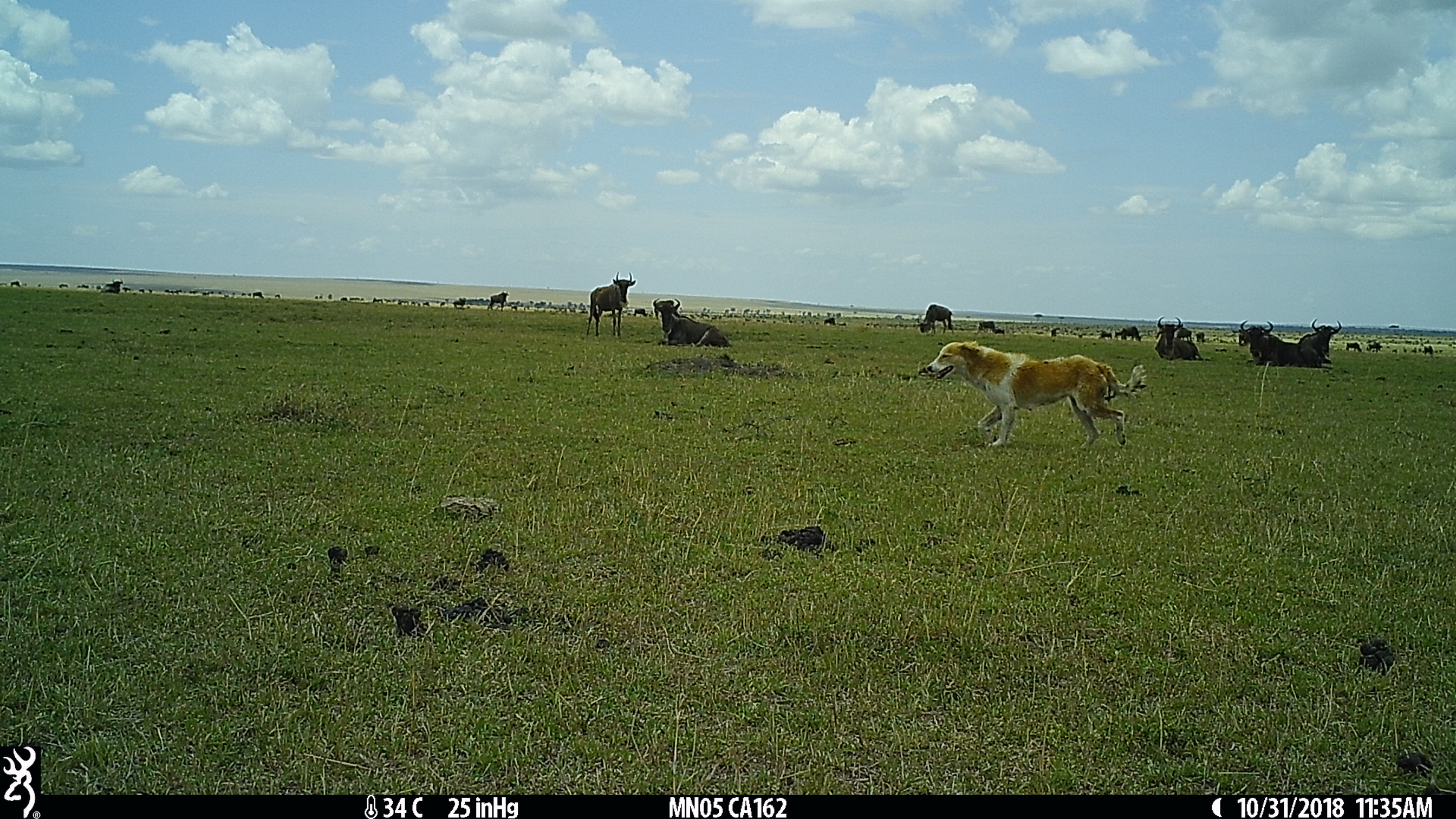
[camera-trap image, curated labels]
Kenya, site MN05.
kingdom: Animalia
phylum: Chordata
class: Mammalia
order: Carnivora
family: Canidae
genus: Canis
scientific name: Canis familiaris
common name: domestic dog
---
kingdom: Animalia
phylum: Chordata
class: Mammalia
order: Artiodactyla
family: Bovidae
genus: Connochaetes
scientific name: Connochaetes taurinus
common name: blue wildebeest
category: wildebeest